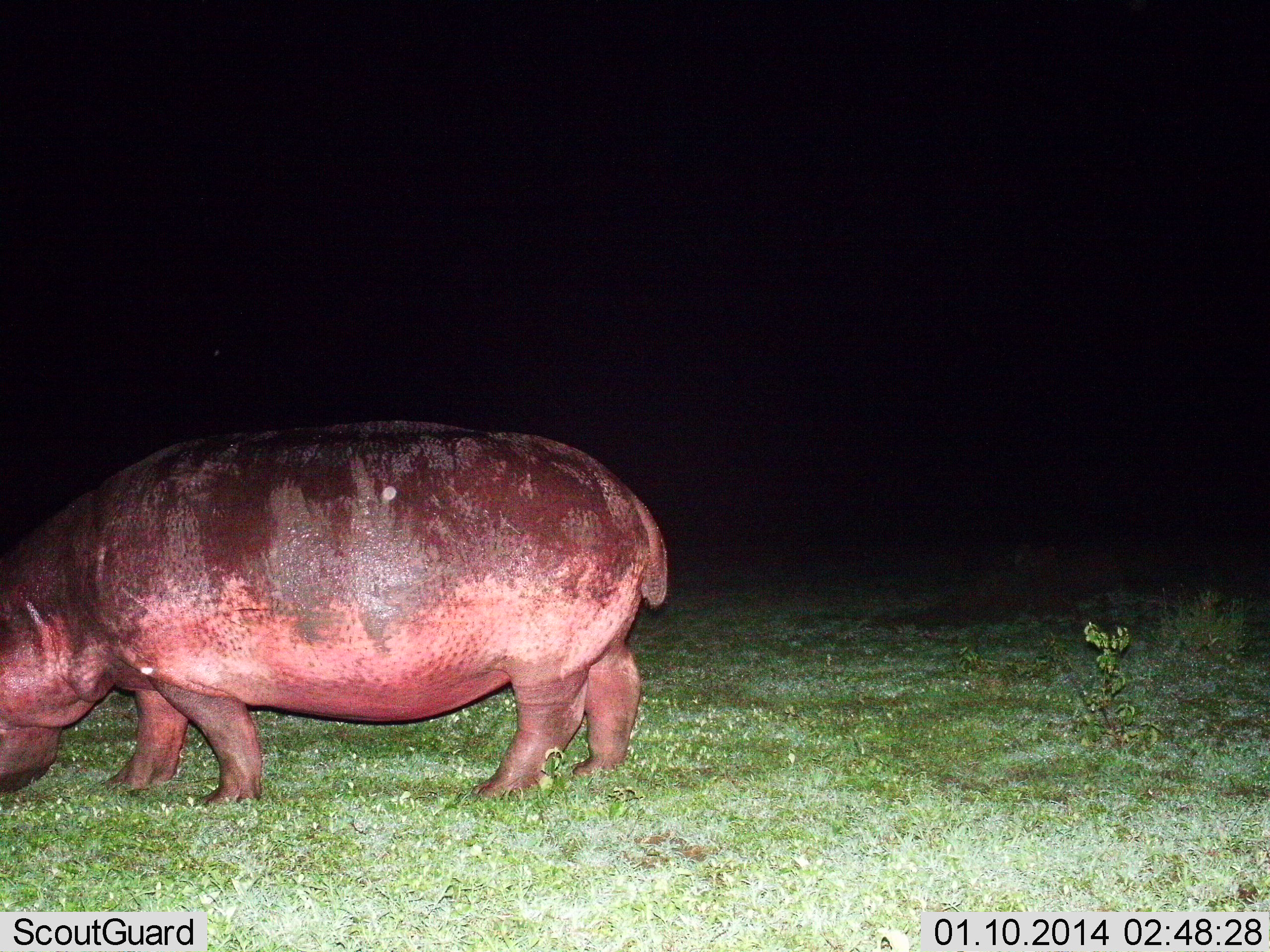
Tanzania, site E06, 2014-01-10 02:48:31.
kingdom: Animalia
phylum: Chordata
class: Mammalia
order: Artiodactyla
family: Hippopotamidae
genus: Hippopotamus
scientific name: Hippopotamus amphibius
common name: hippopotamus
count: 1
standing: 40%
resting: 0%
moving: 0%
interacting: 0%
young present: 0%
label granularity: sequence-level